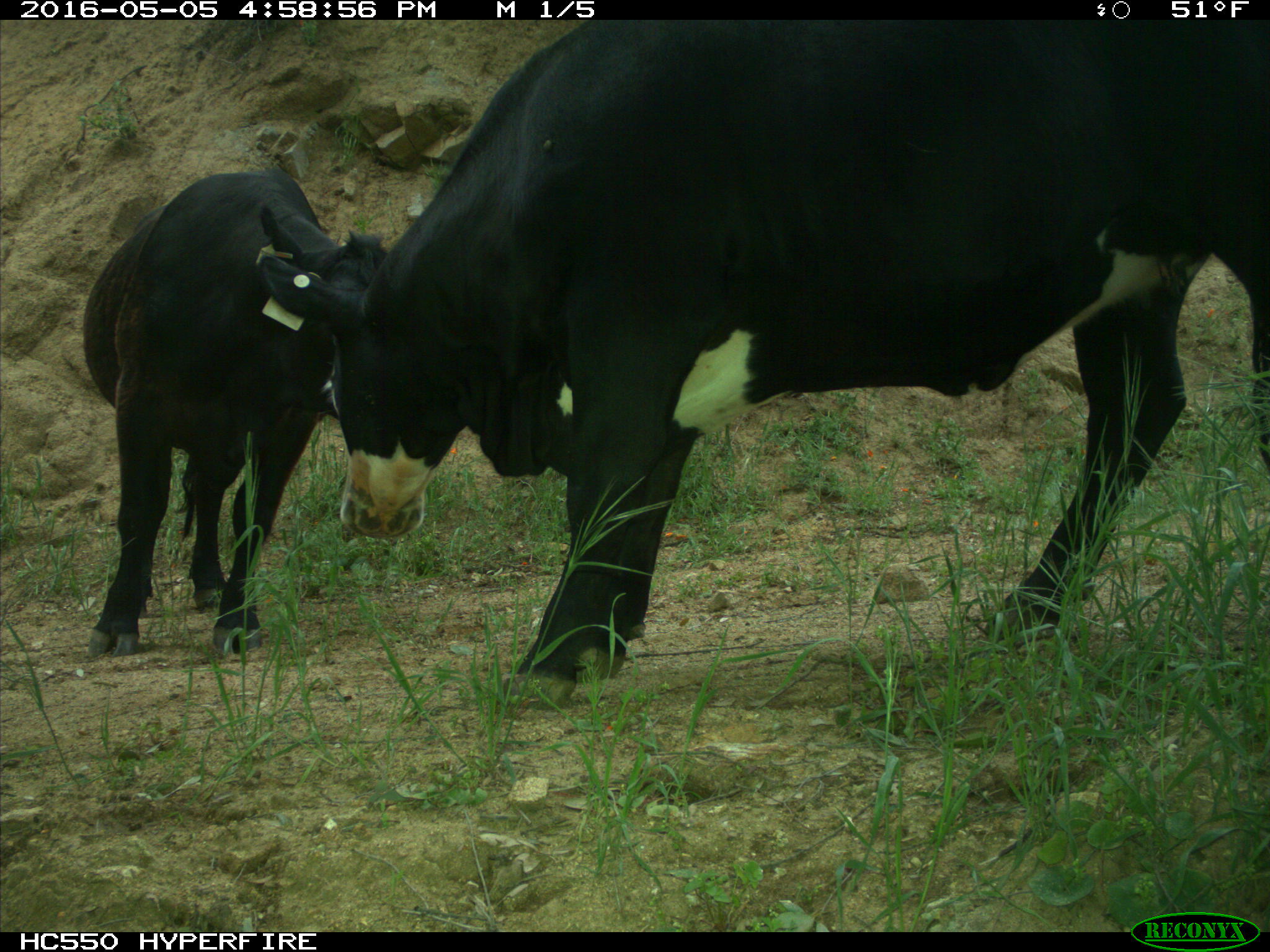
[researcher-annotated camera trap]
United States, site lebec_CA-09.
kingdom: Animalia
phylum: Chordata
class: Mammalia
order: Artiodactyla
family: Bovidae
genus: Bos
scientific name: Bos taurus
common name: domestic cow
Bos taurus (domestic cow).